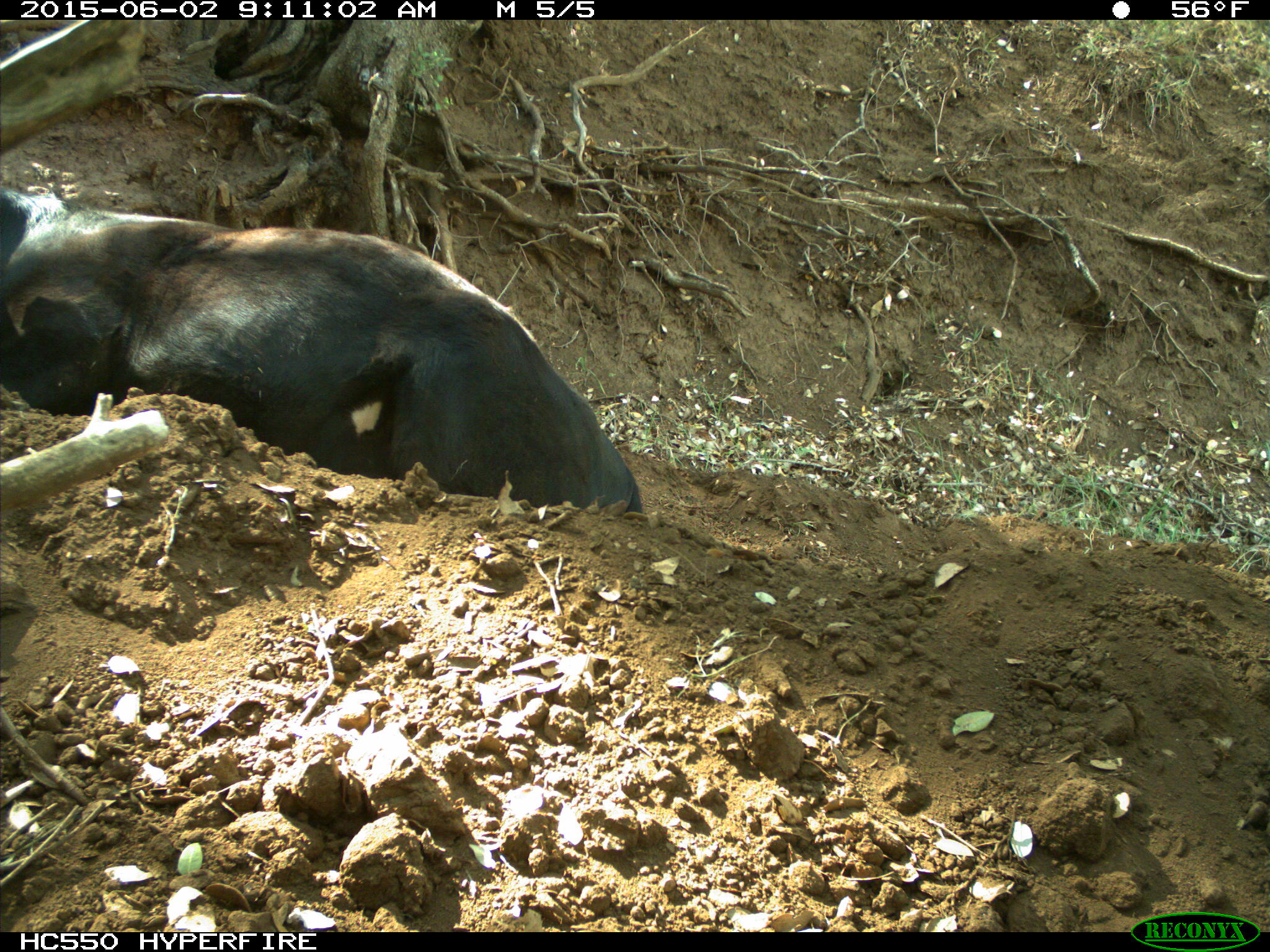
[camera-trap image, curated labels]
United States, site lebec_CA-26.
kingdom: Animalia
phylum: Chordata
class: Mammalia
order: Artiodactyla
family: Bovidae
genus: Bos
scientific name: Bos taurus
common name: domestic cow